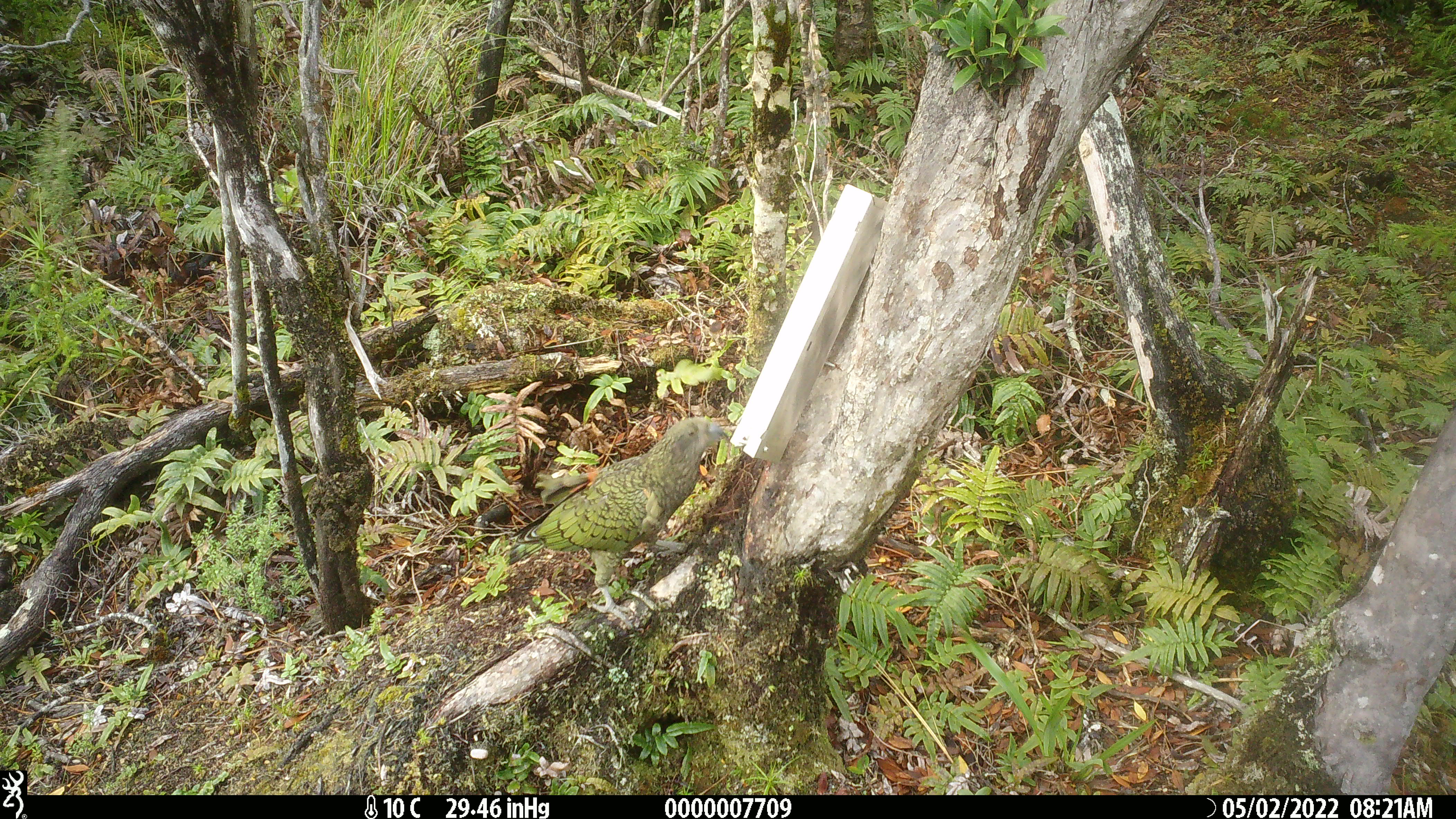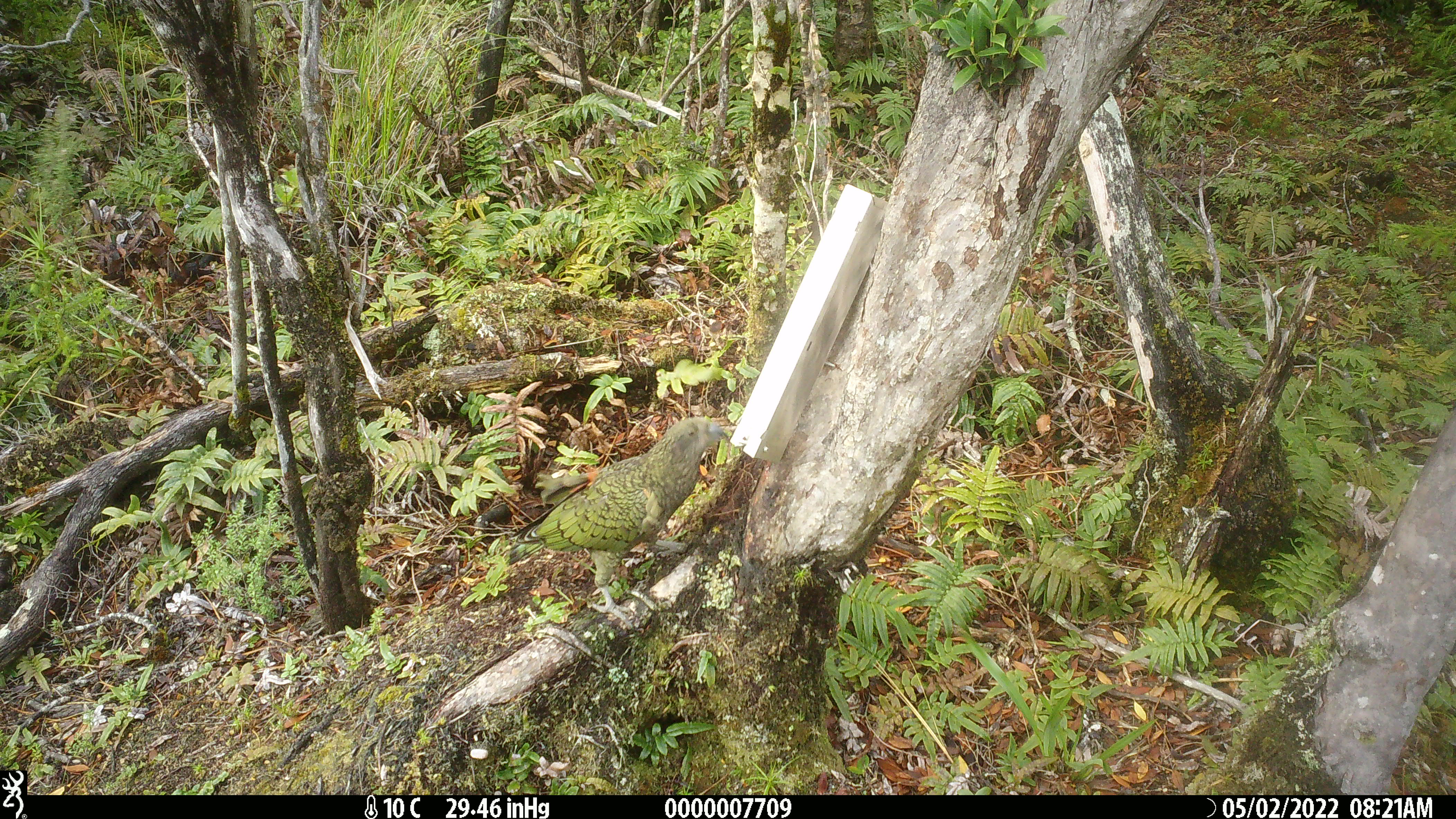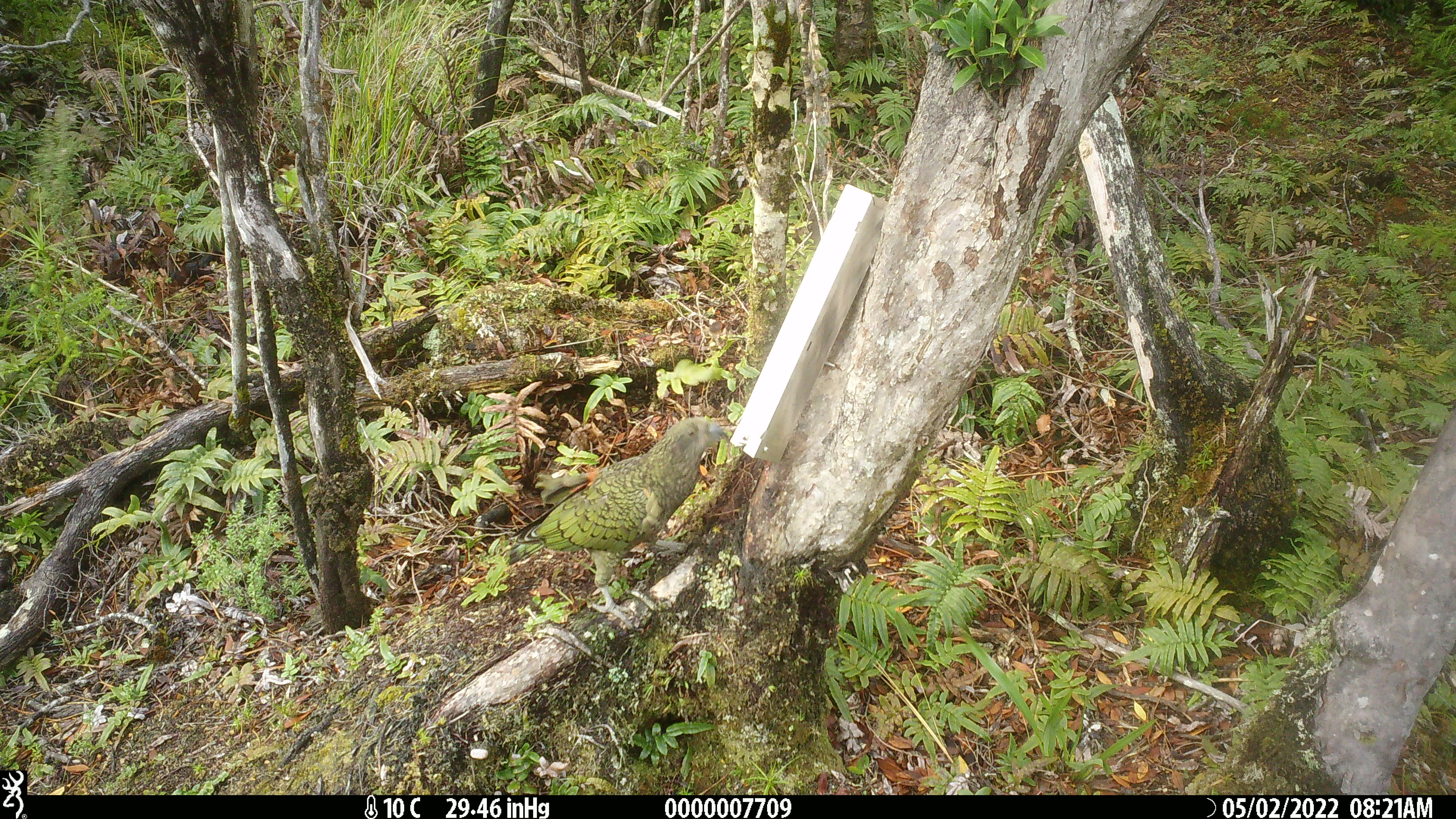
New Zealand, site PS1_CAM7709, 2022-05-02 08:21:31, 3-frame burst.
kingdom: Animalia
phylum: Chordata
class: Aves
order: Psittaciformes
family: Strigopidae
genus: Nestor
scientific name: Nestor notabilis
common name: kea